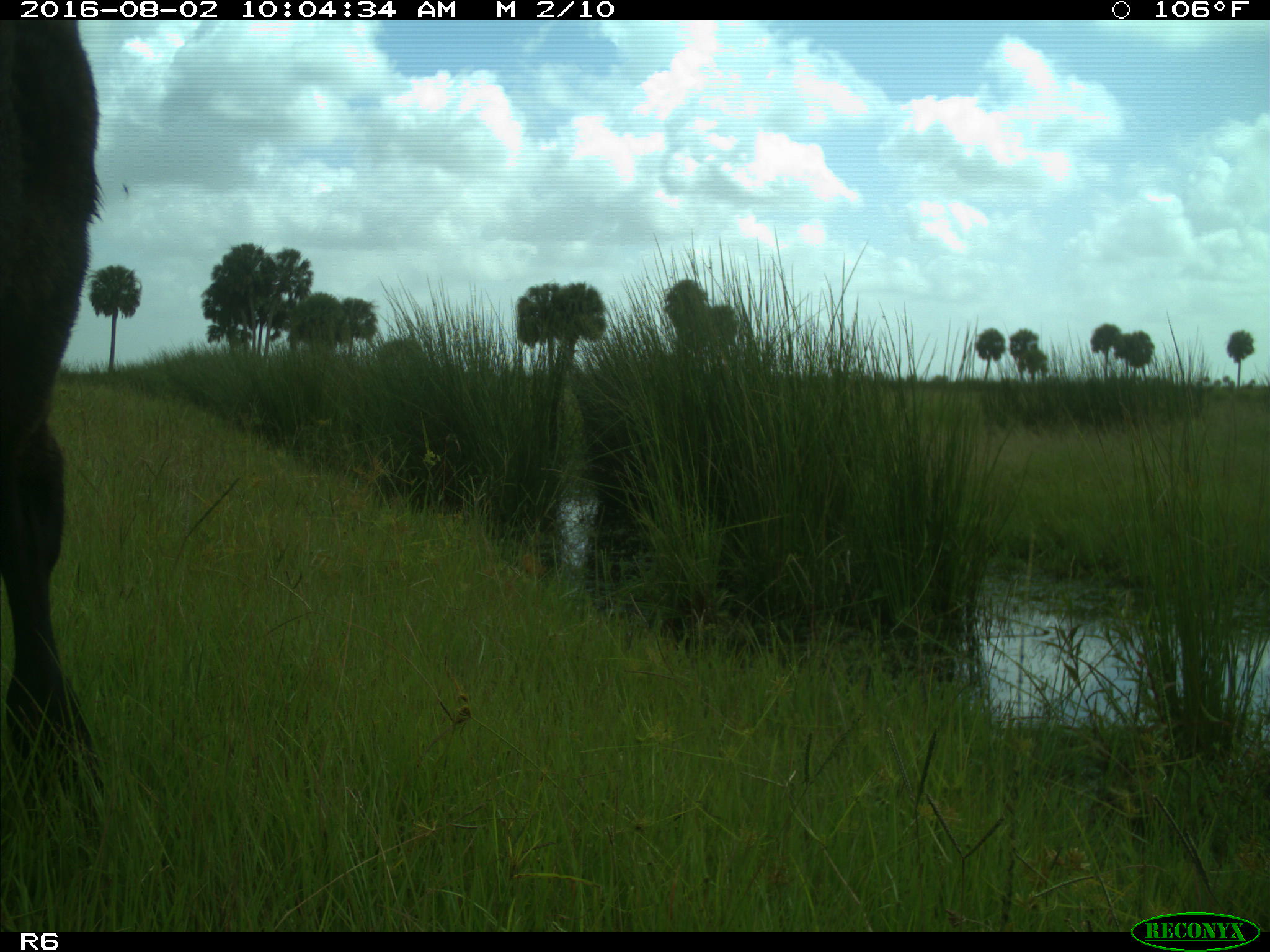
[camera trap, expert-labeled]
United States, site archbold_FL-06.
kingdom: Animalia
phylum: Chordata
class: Mammalia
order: Artiodactyla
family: Bovidae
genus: Bos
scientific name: Bos taurus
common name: domestic cow